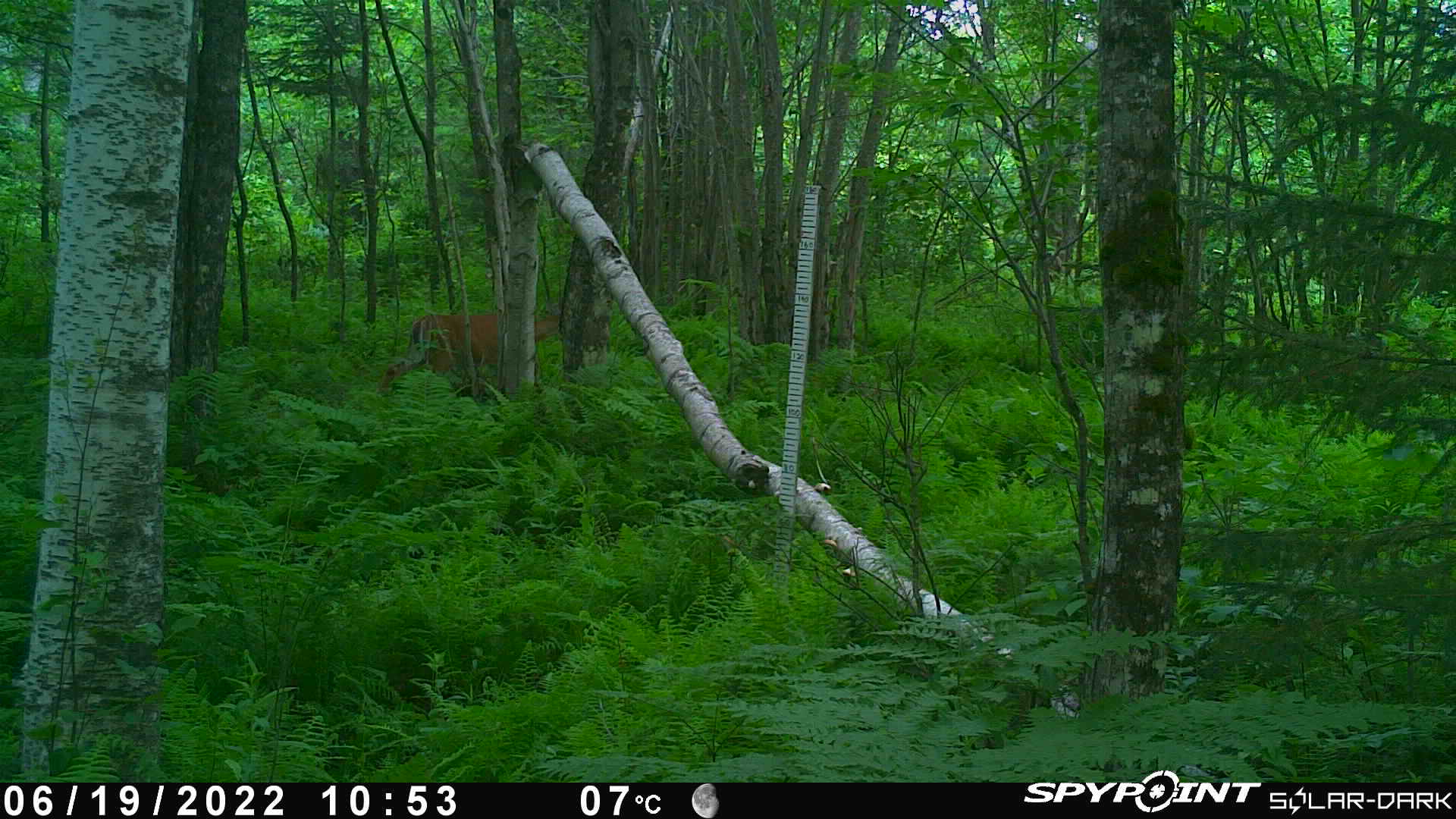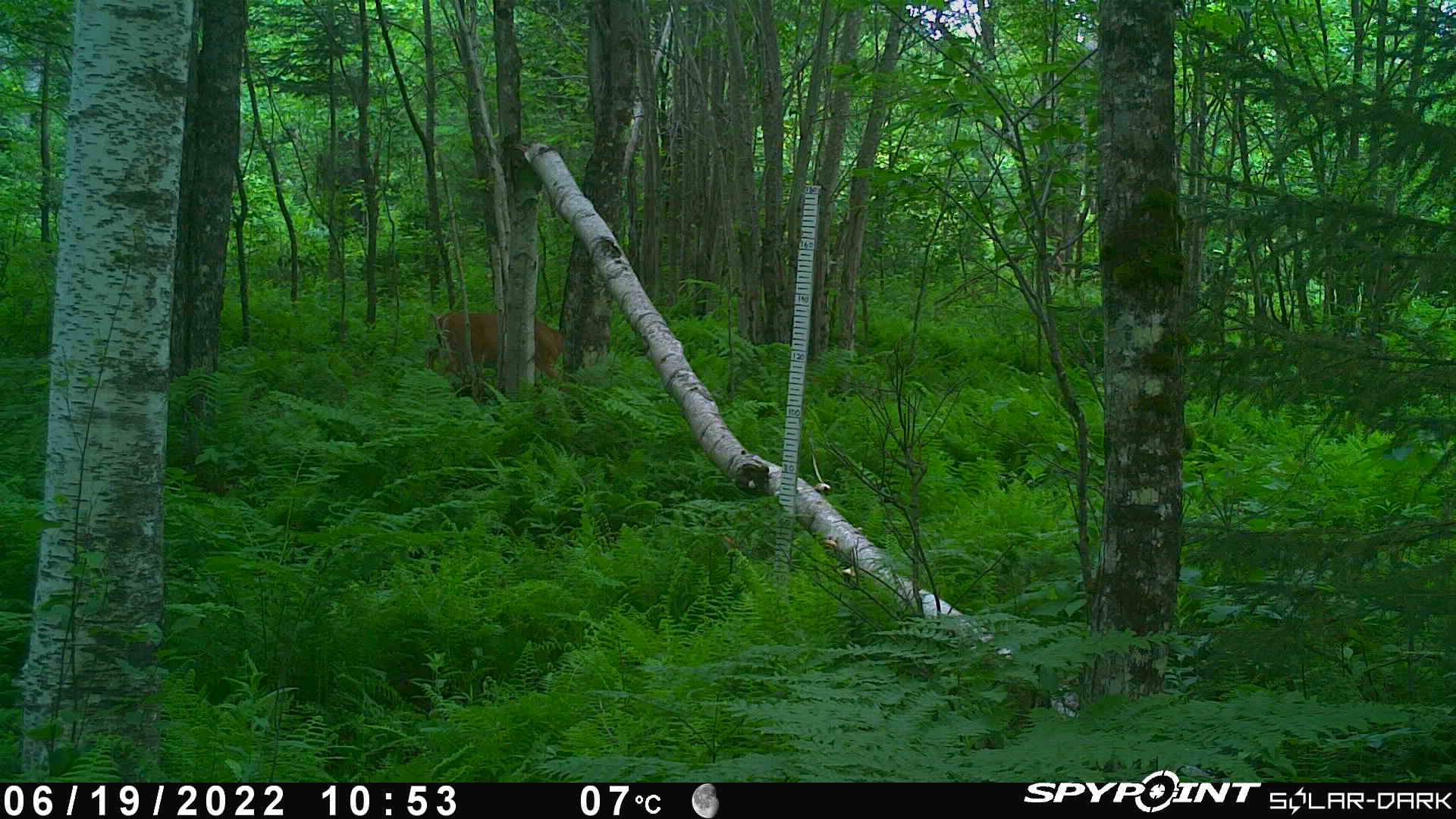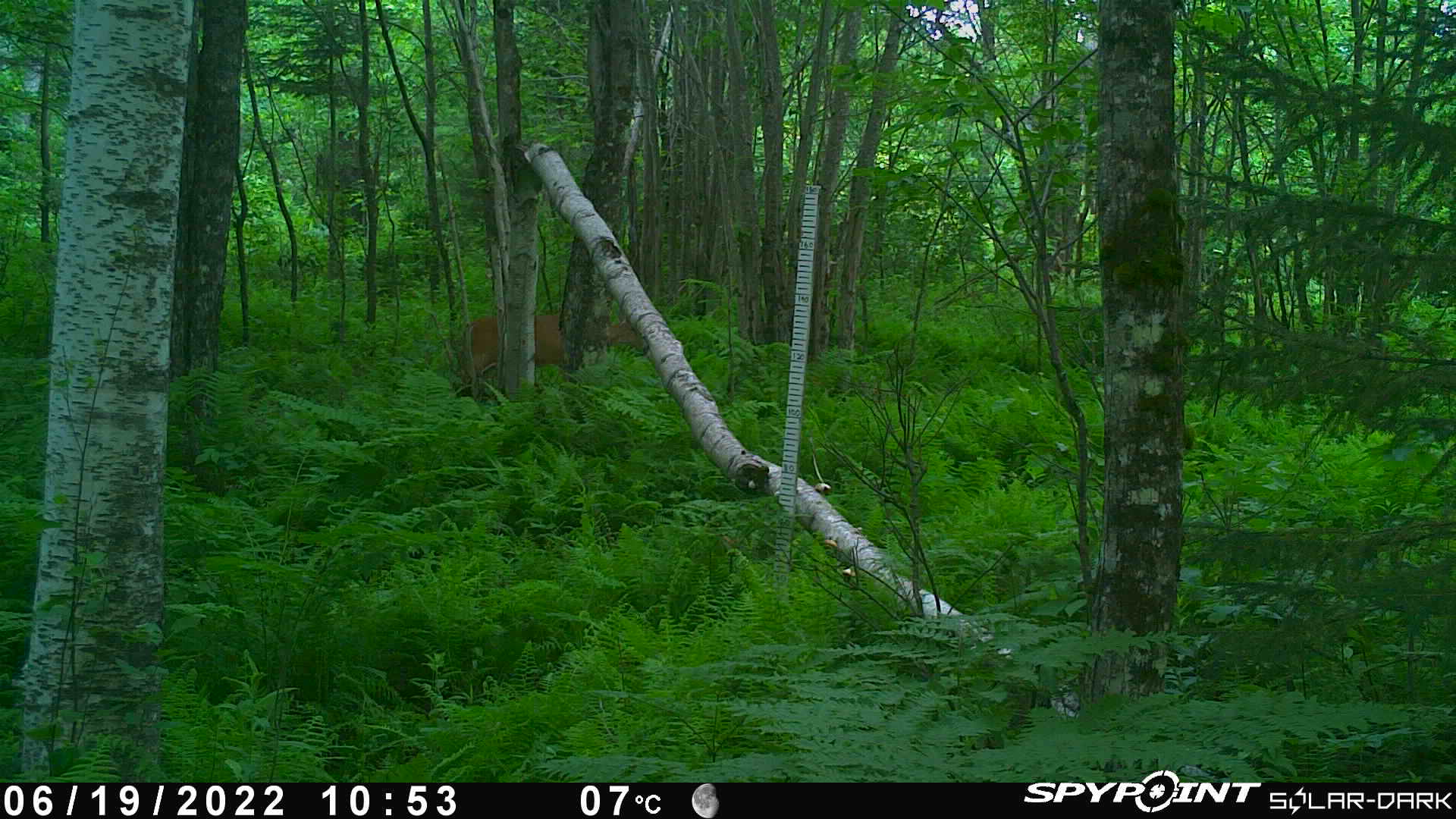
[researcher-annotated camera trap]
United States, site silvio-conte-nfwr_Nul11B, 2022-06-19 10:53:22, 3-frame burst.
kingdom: Animalia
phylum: Chordata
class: Mammalia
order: Artiodactyla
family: Cervidae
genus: Odocoileus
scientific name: Odocoileus virginianus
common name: white-tailed deer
White-tailed deer (Odocoileus virginianus).